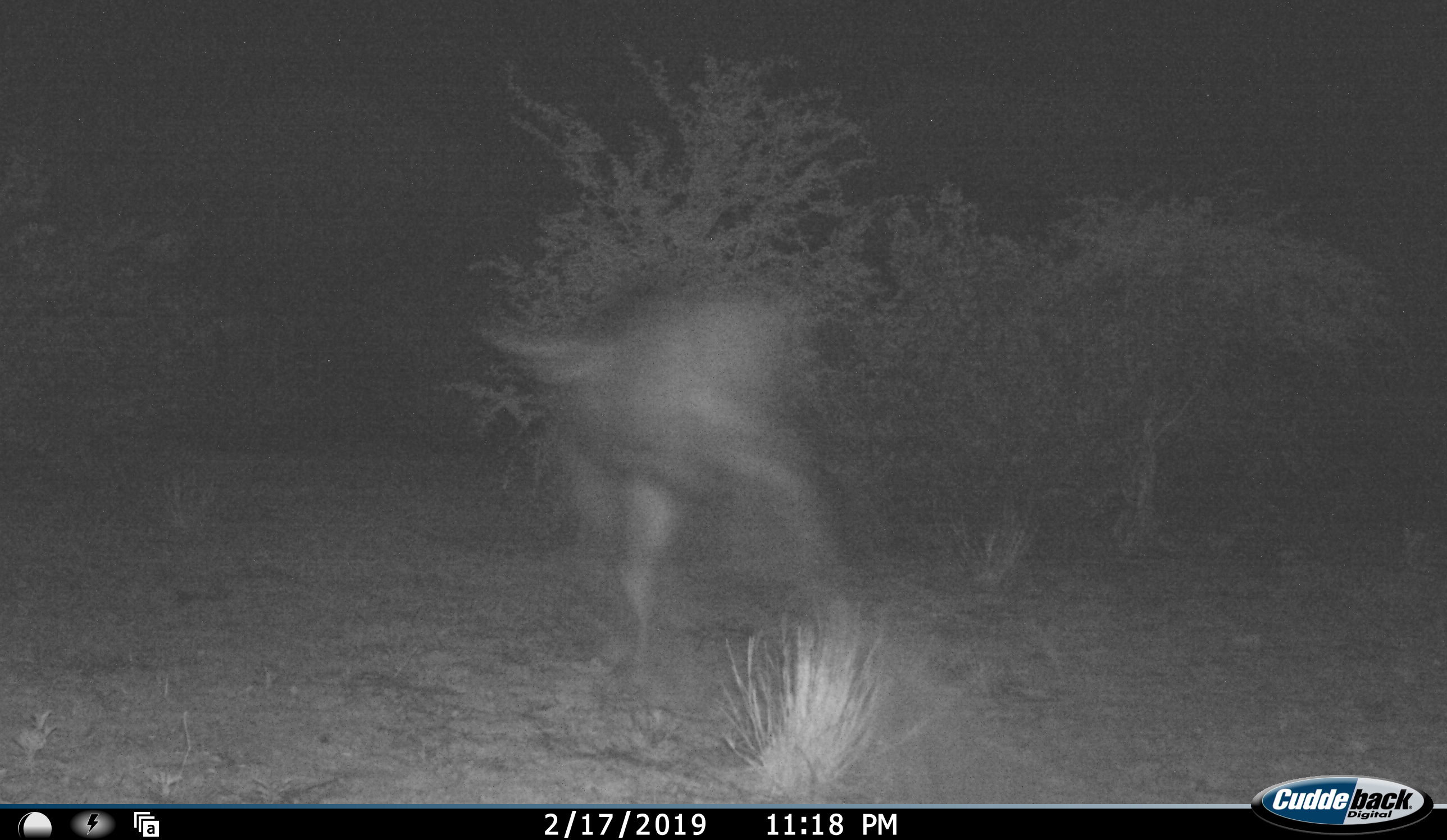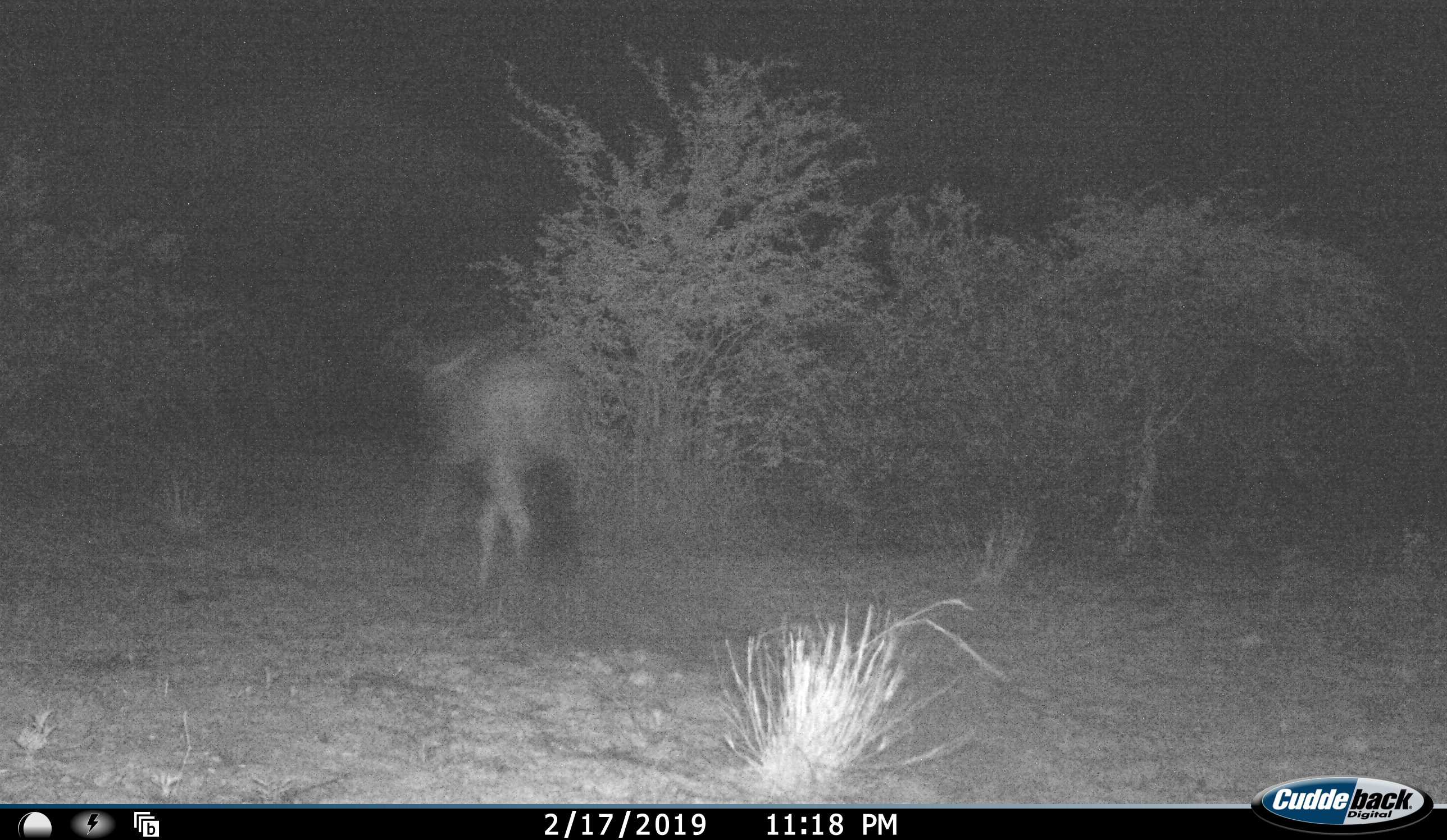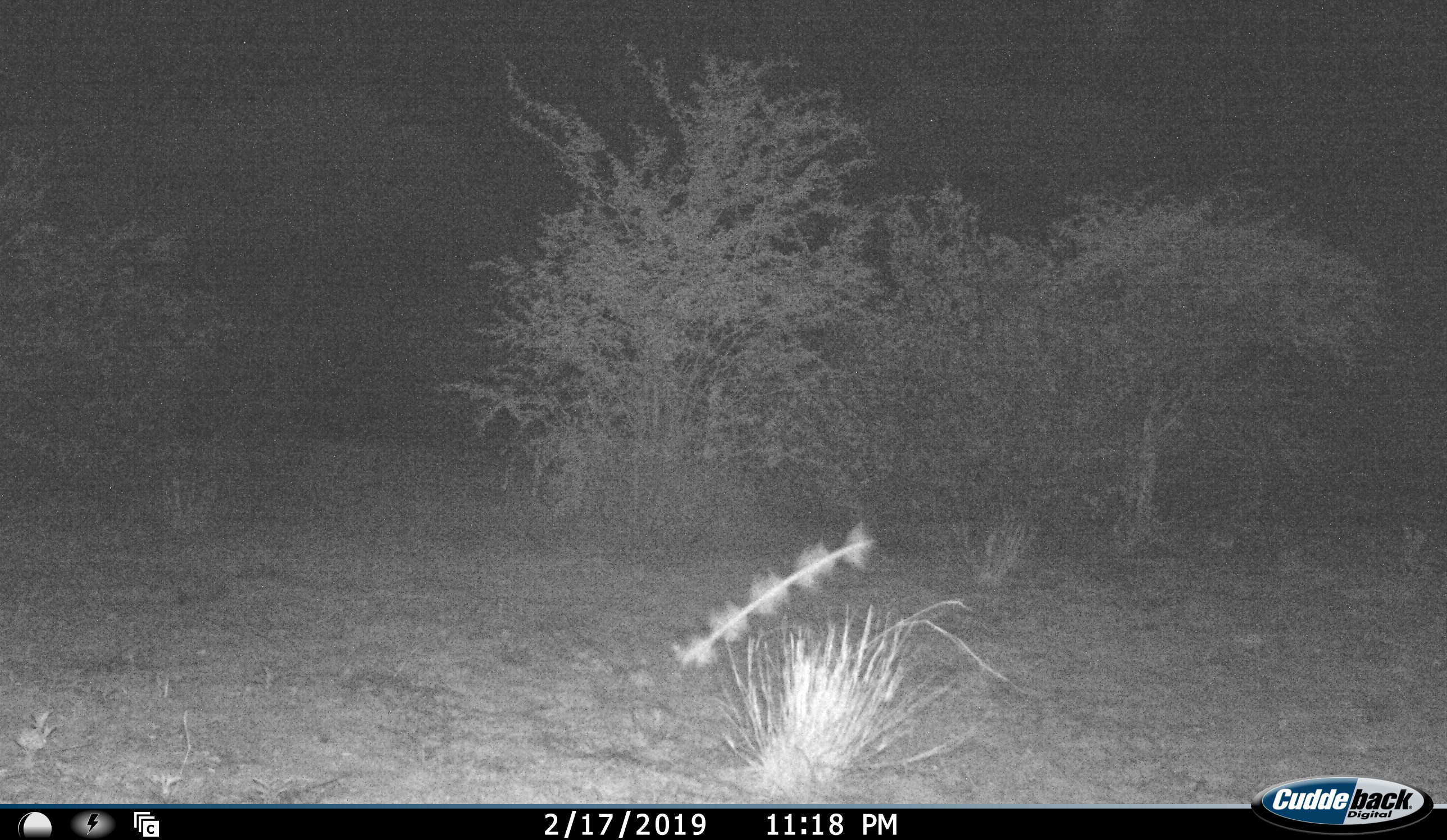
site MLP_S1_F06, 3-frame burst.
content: unidentified animal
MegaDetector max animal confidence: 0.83